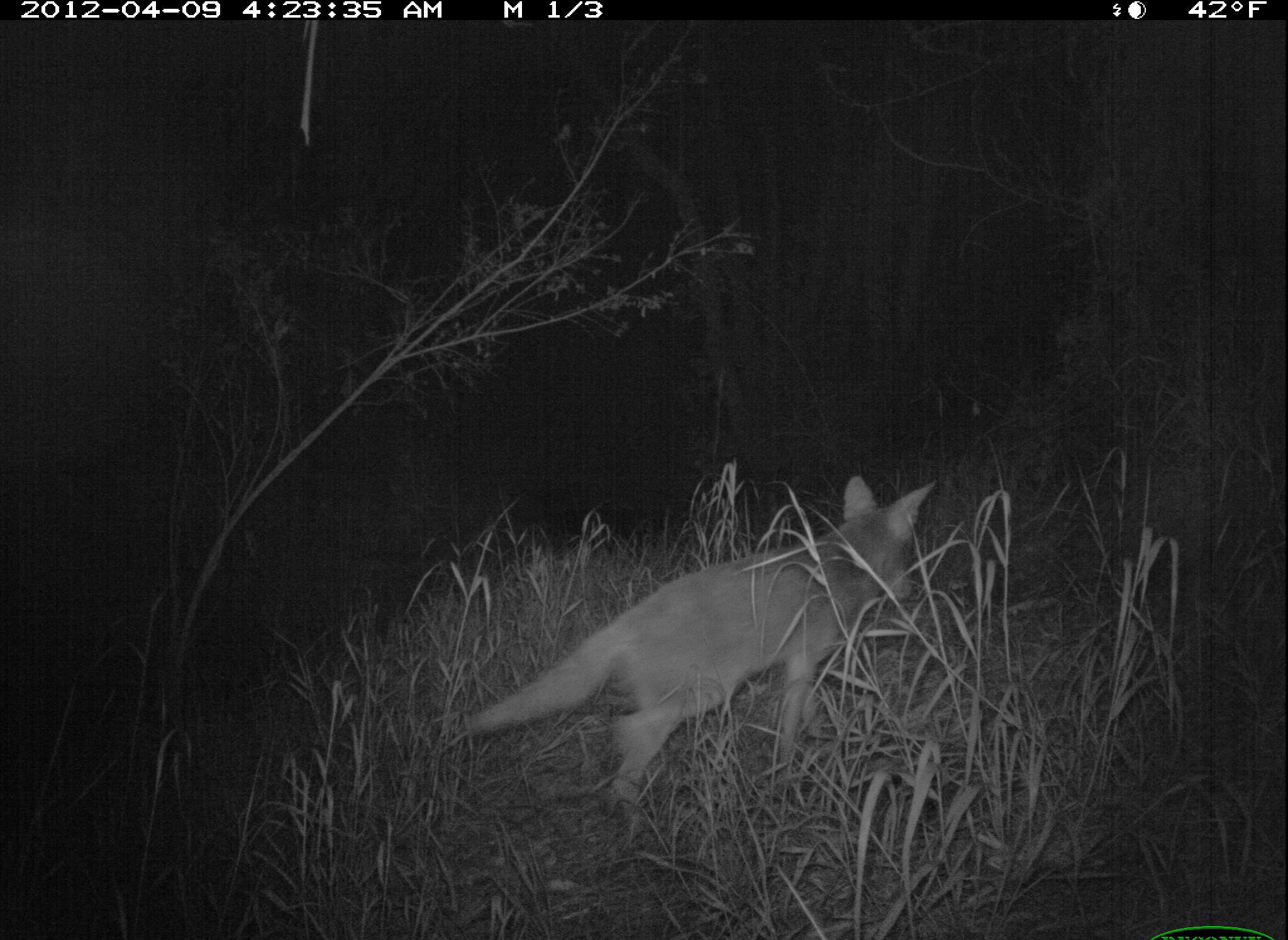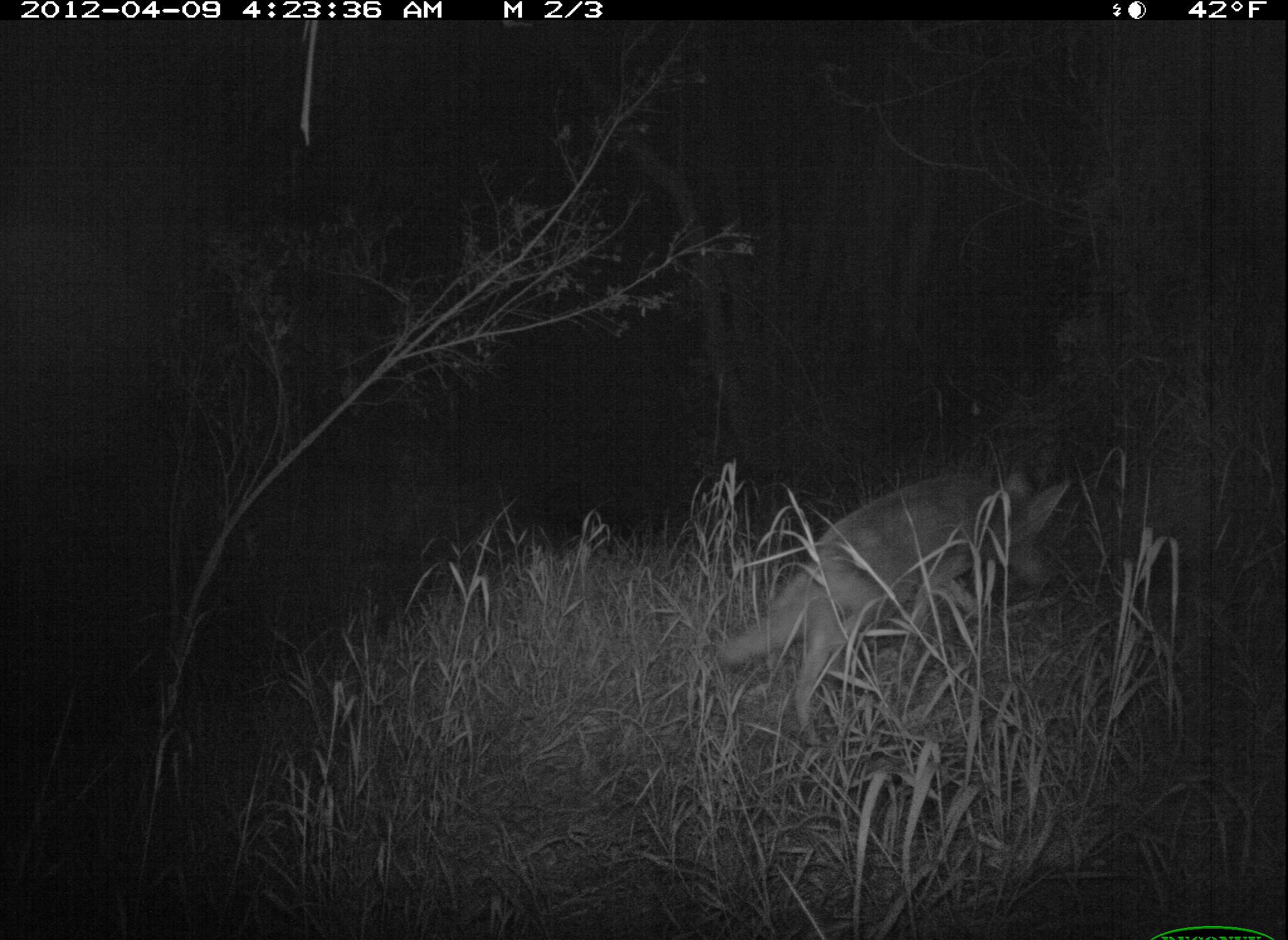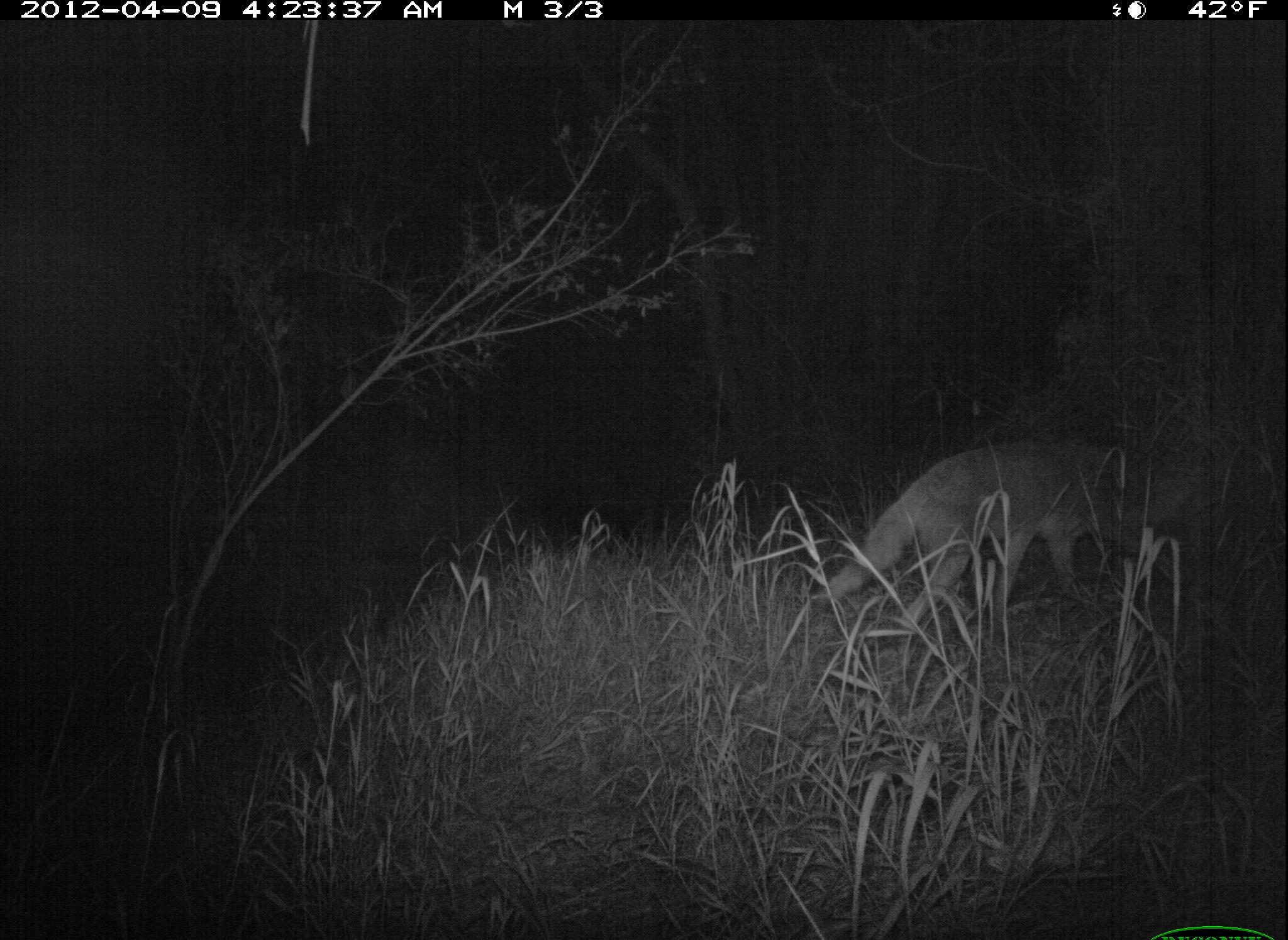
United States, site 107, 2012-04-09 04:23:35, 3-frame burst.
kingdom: Animalia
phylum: Chordata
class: Mammalia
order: Carnivora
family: Canidae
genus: Canis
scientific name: Canis latrans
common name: coyote